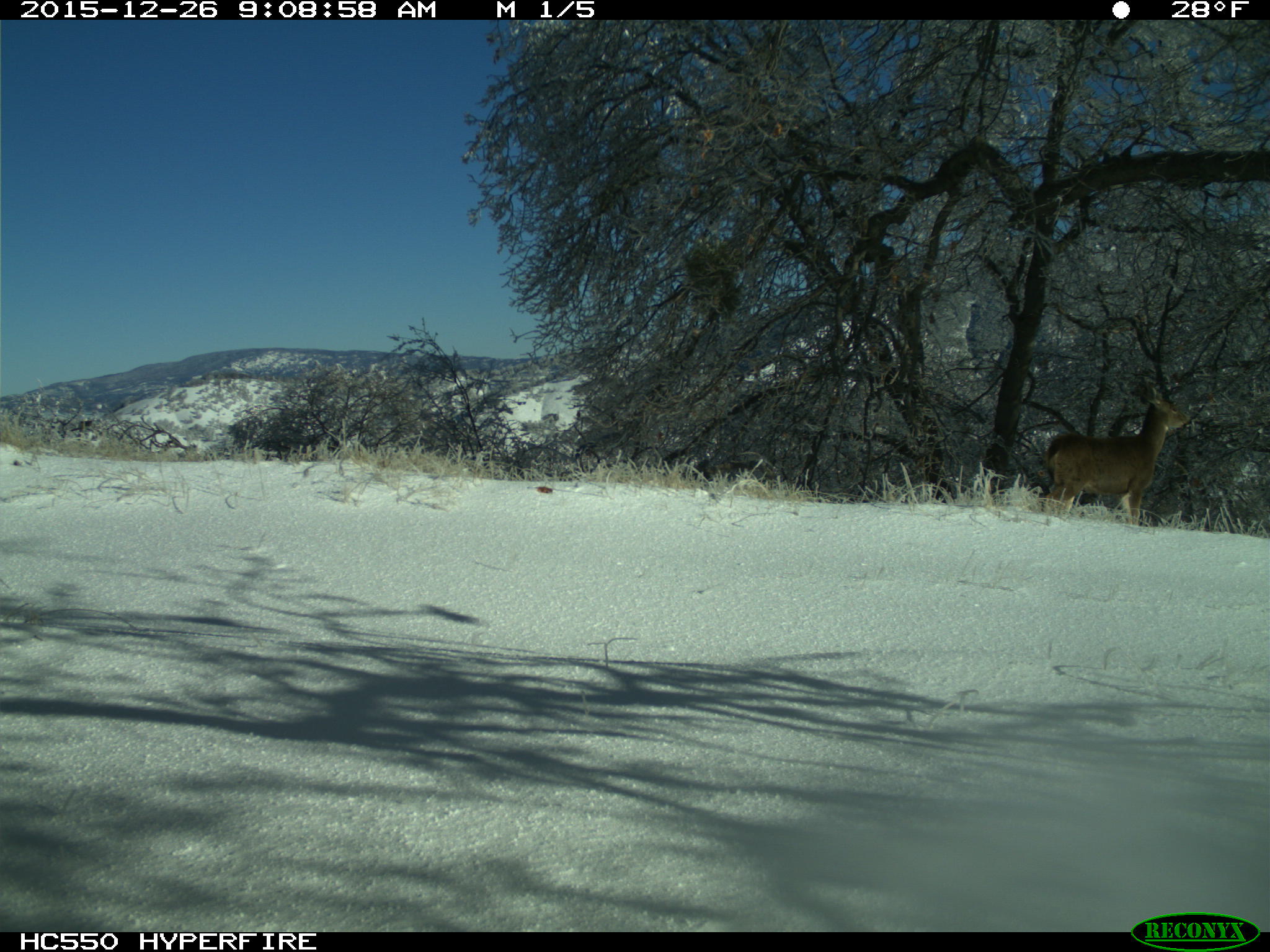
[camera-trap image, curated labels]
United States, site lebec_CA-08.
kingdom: Animalia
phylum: Chordata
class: Mammalia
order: Artiodactyla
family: Cervidae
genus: Odocoileus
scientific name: Odocoileus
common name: deer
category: unidentified deer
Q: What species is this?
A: Unidentified deer (deer) (Odocoileus).